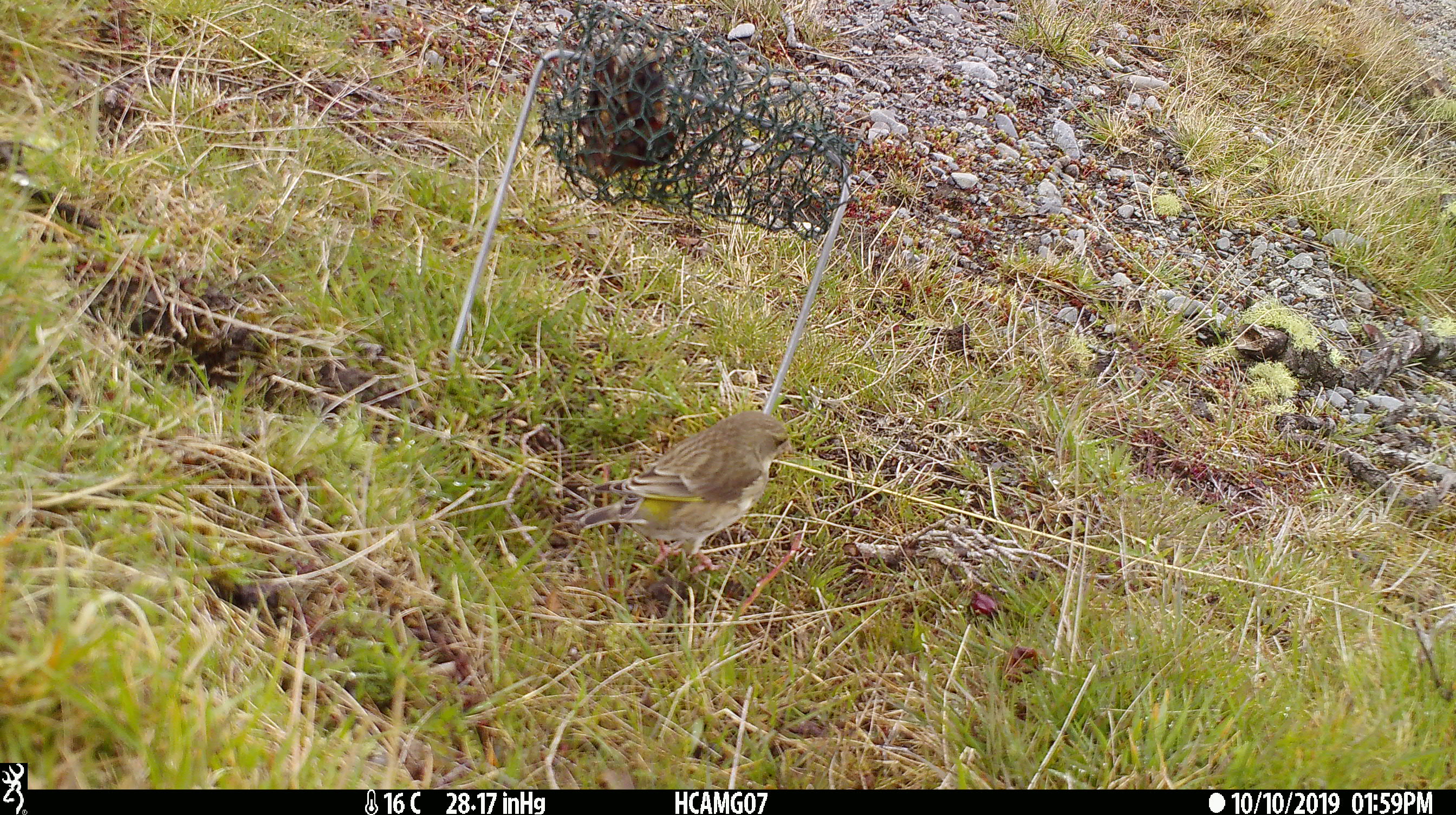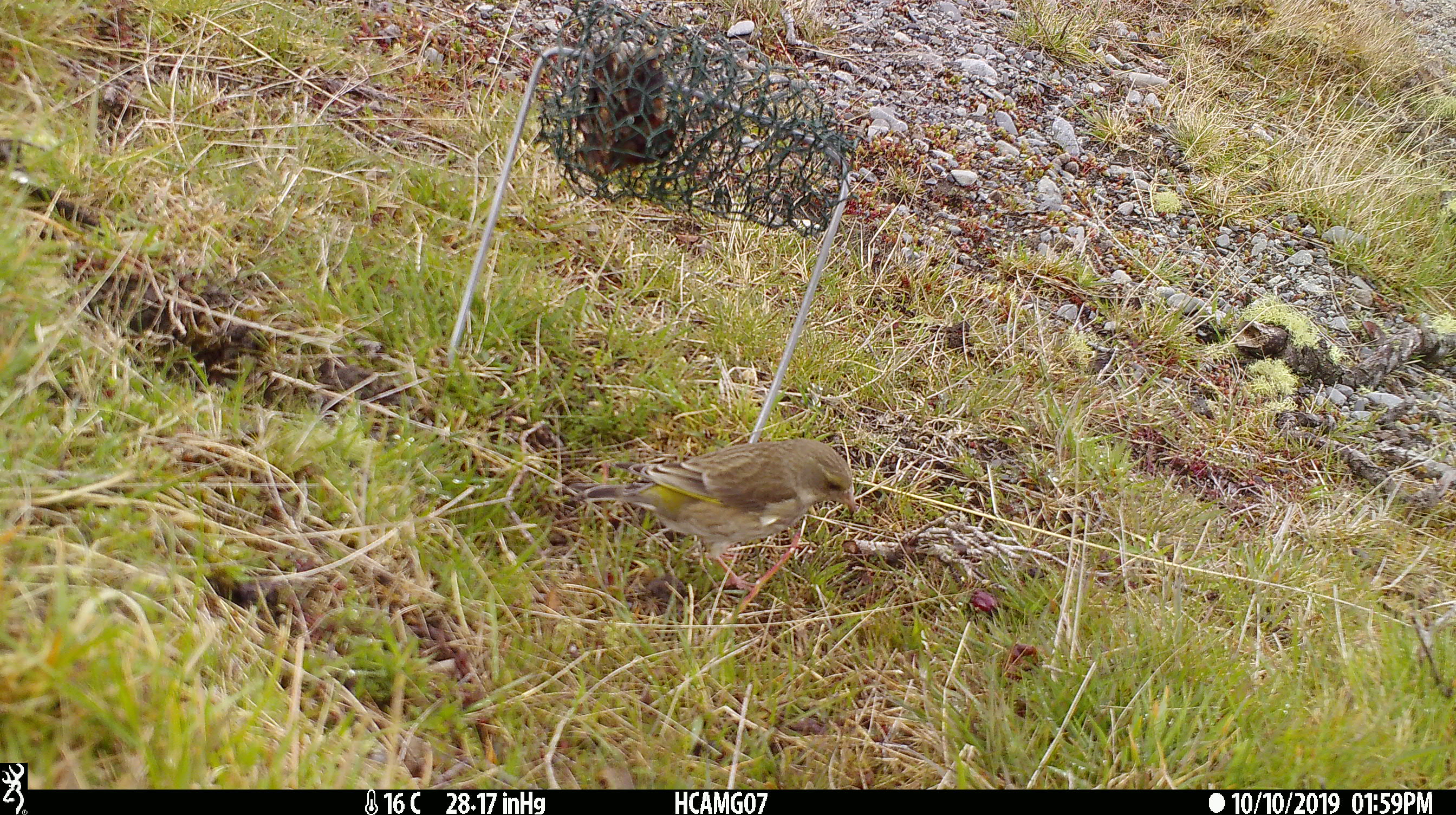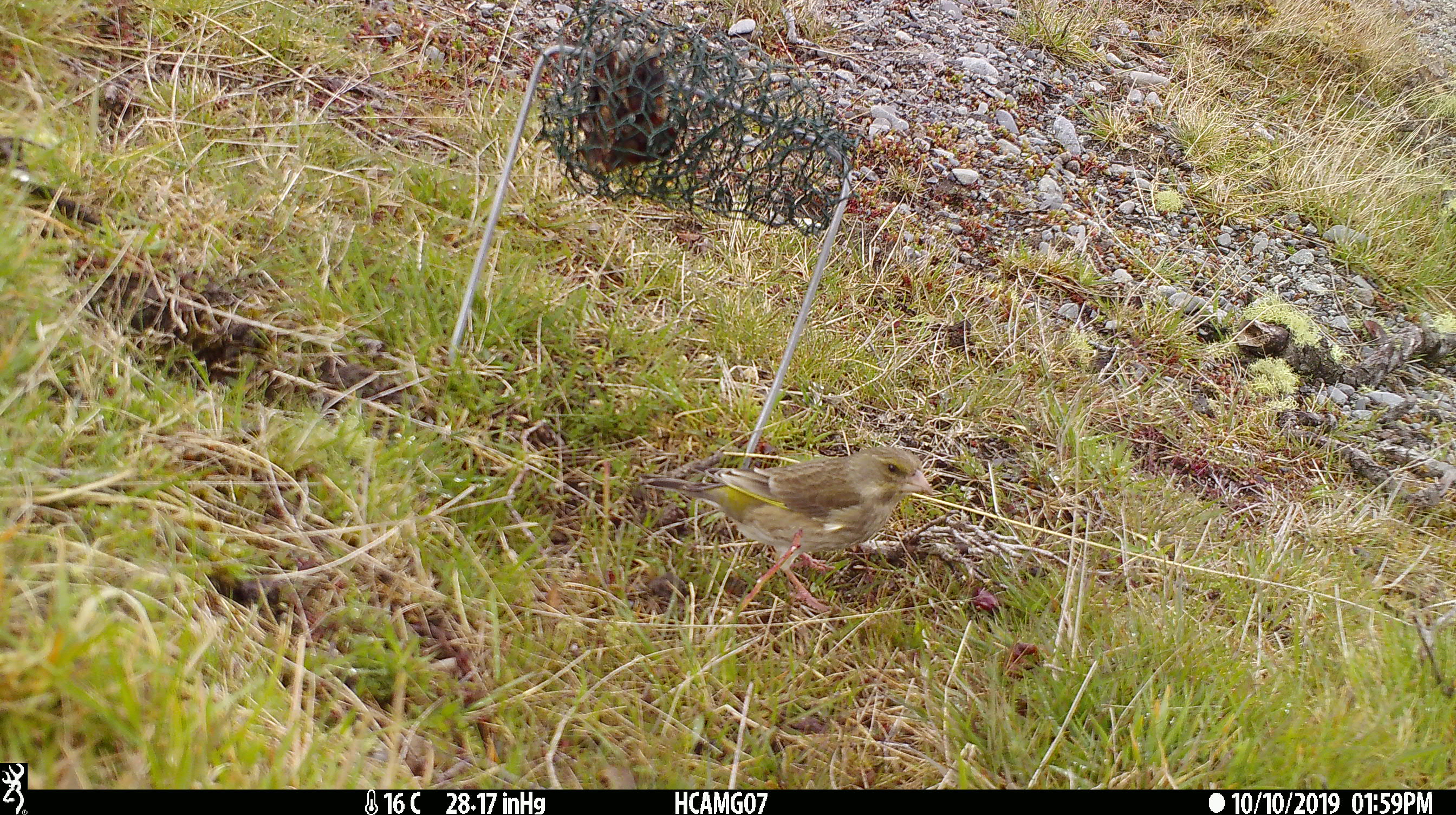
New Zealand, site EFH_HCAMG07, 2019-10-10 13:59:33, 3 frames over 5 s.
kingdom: Animalia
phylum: Chordata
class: Aves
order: Passeriformes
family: Fringillidae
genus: Chloris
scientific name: Chloris chloris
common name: greenfinch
Greenfinch (Chloris chloris).